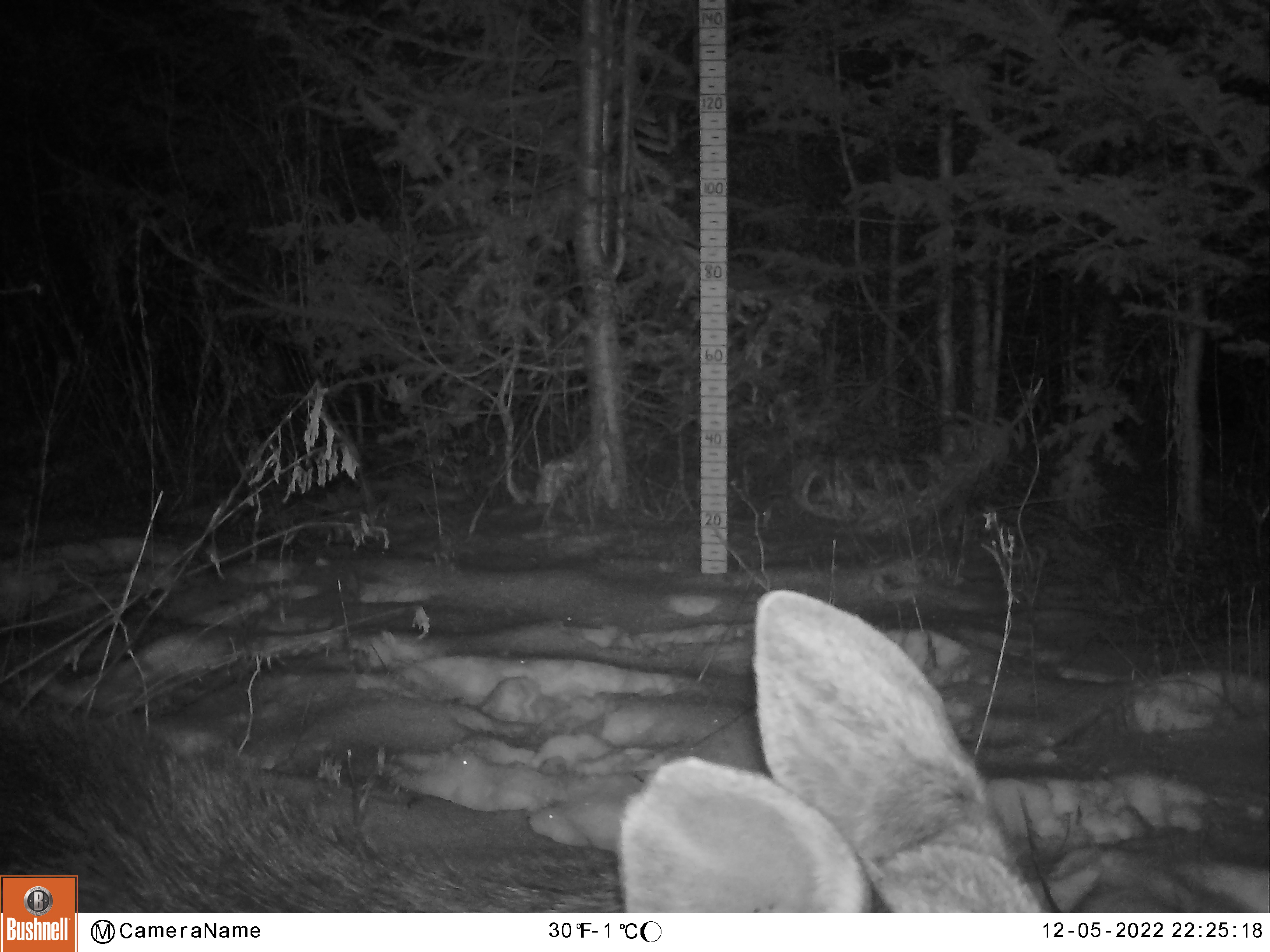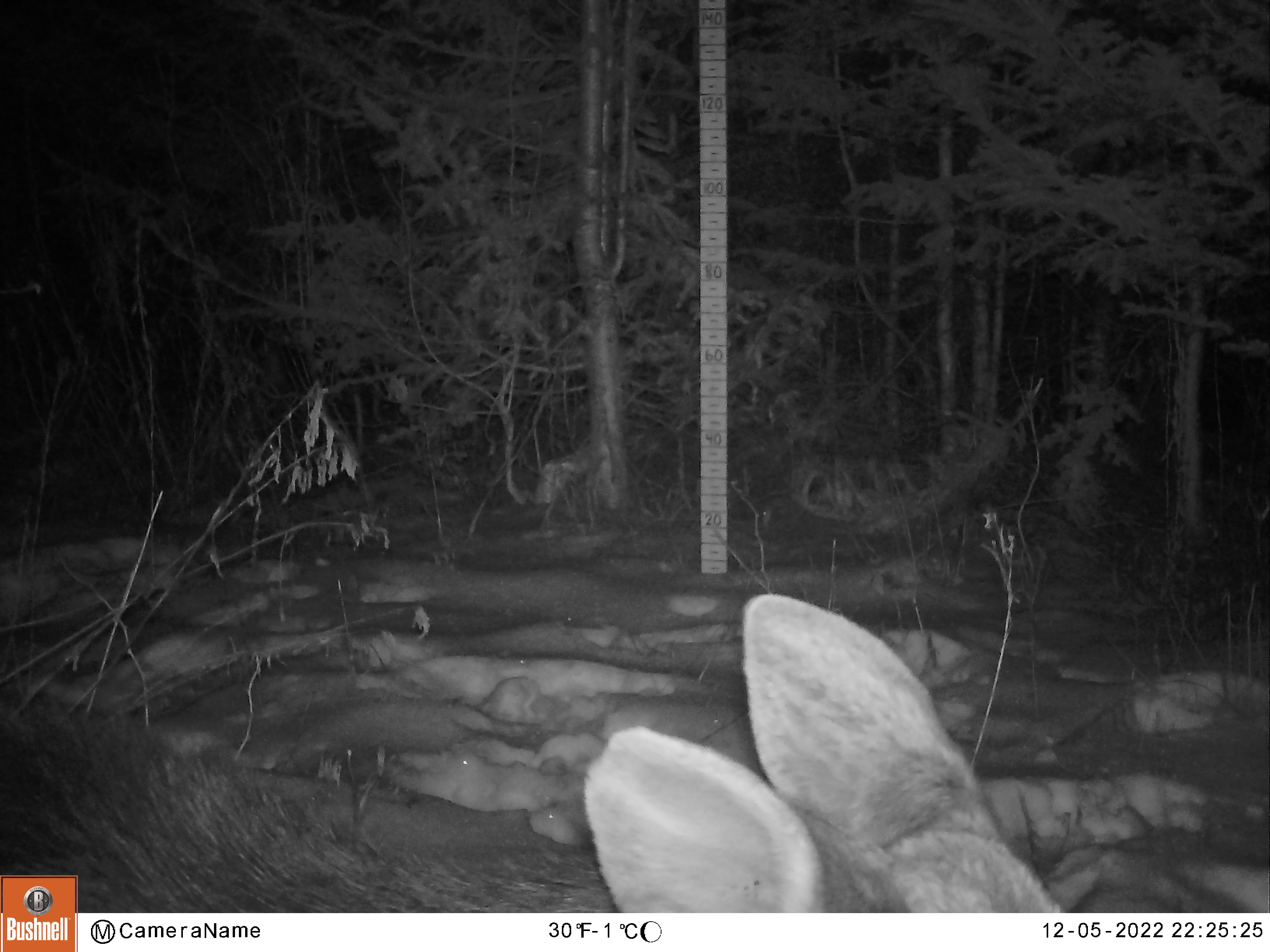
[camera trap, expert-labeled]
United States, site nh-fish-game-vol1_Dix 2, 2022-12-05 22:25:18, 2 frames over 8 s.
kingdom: Animalia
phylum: Chordata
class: Mammalia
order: Artiodactyla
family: Cervidae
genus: Alces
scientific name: Alces alces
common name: moose